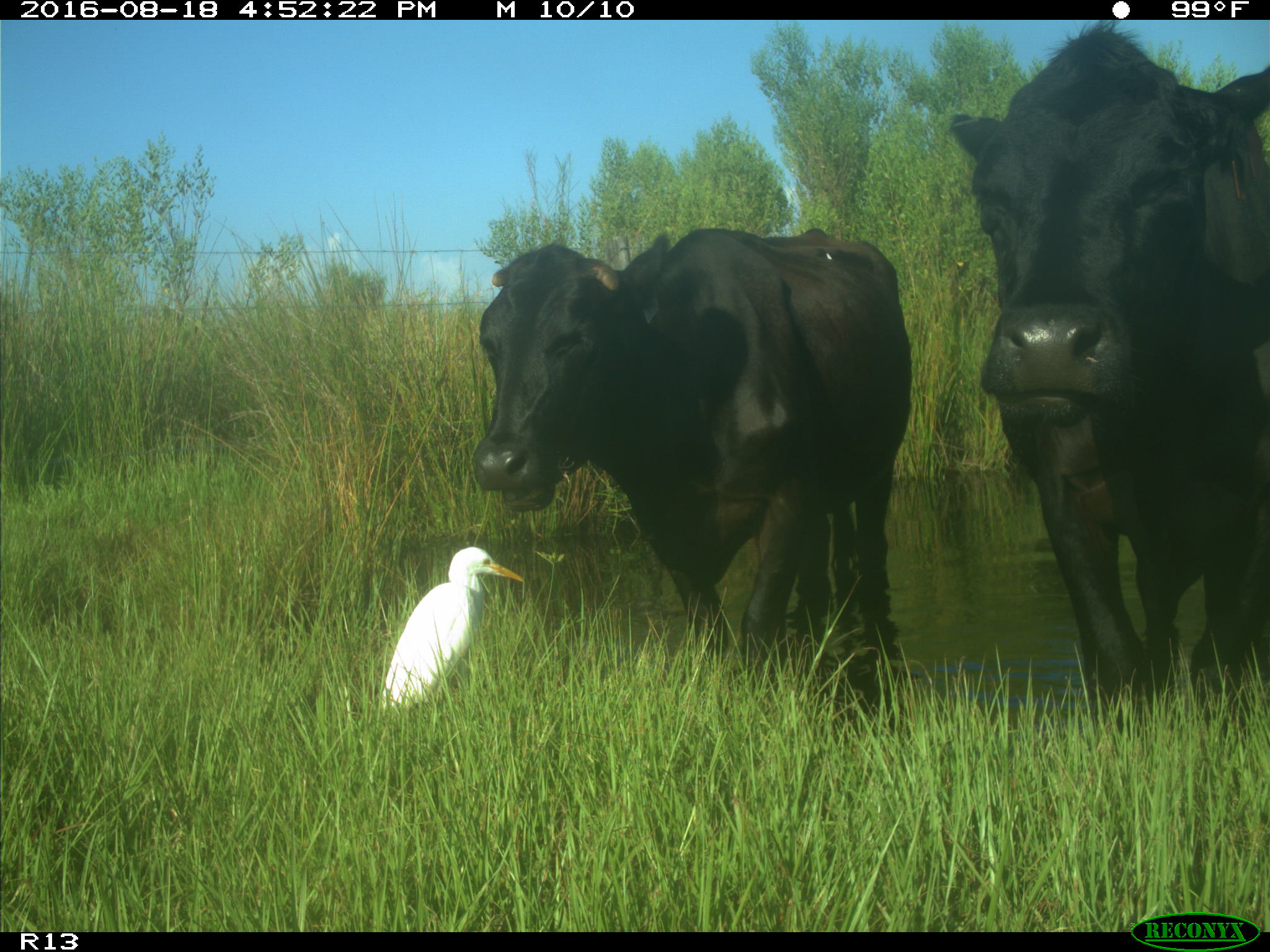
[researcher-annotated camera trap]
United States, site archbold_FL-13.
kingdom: Animalia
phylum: Chordata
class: Mammalia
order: Artiodactyla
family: Bovidae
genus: Bos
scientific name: Bos taurus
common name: domestic cow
Bos taurus (domestic cow).